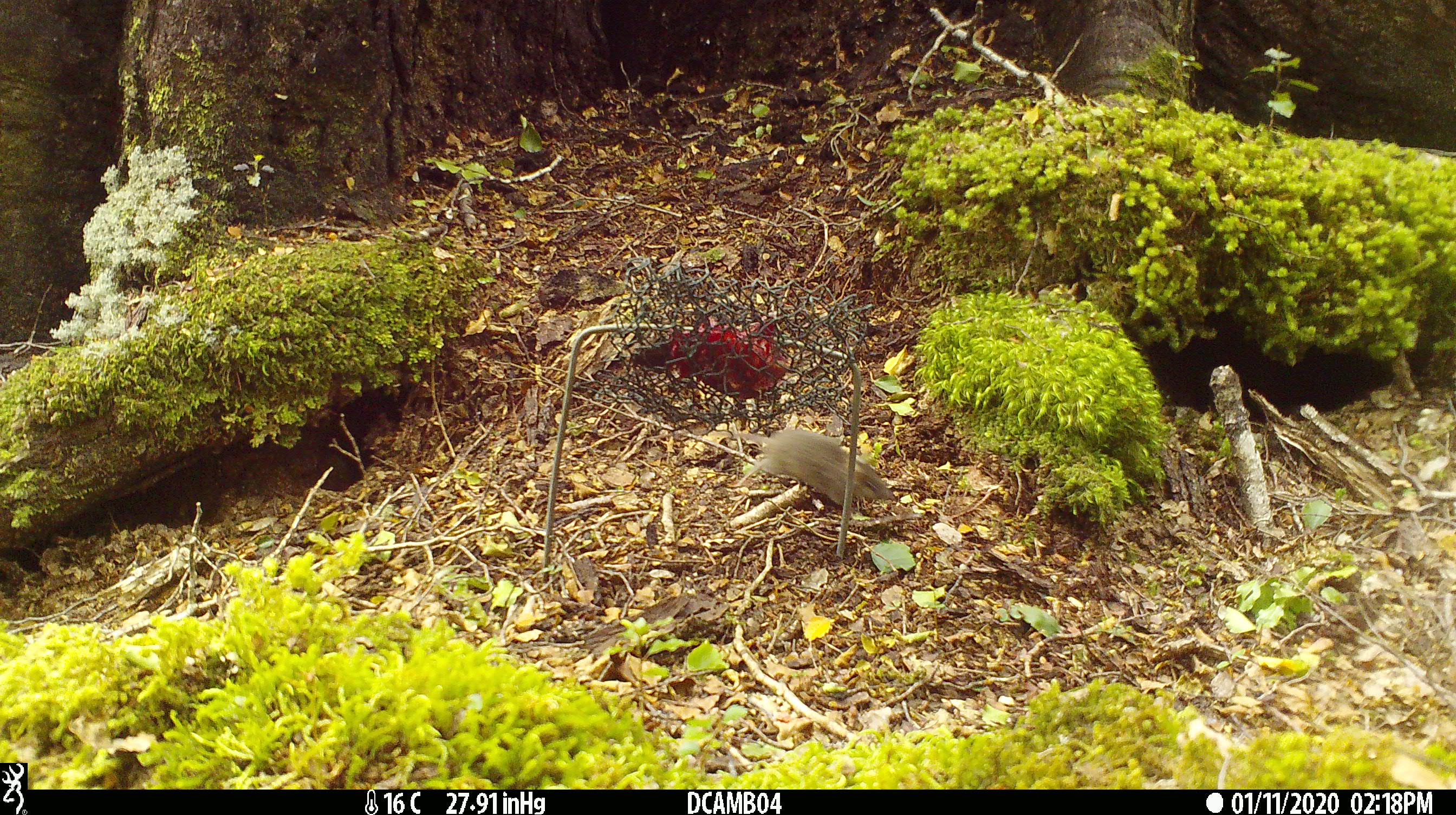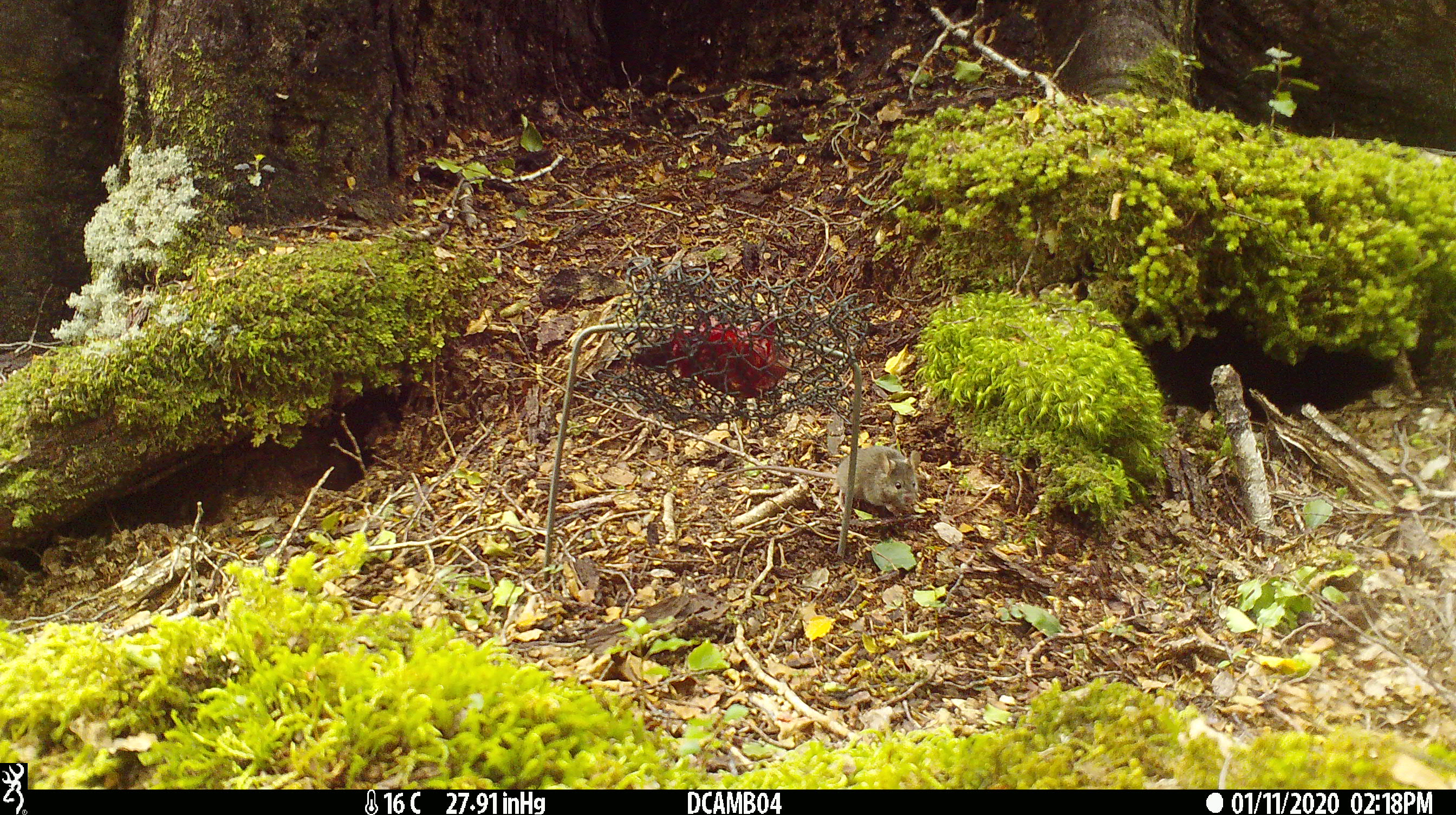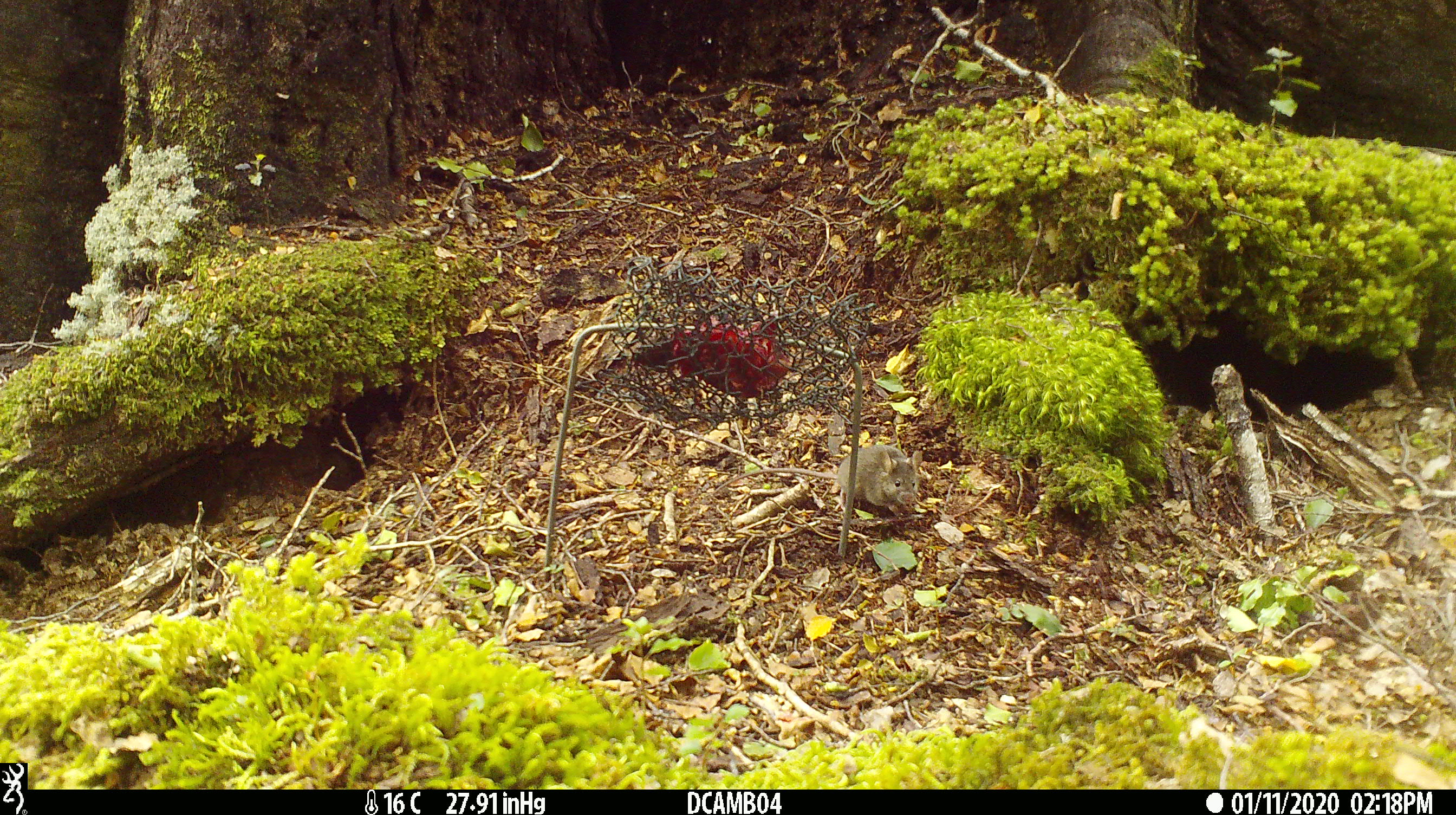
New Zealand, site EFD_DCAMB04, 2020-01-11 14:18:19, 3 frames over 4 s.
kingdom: Animalia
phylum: Chordata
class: Mammalia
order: Rodentia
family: Muridae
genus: Mus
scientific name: Mus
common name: mouse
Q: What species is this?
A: Mouse (Mus).